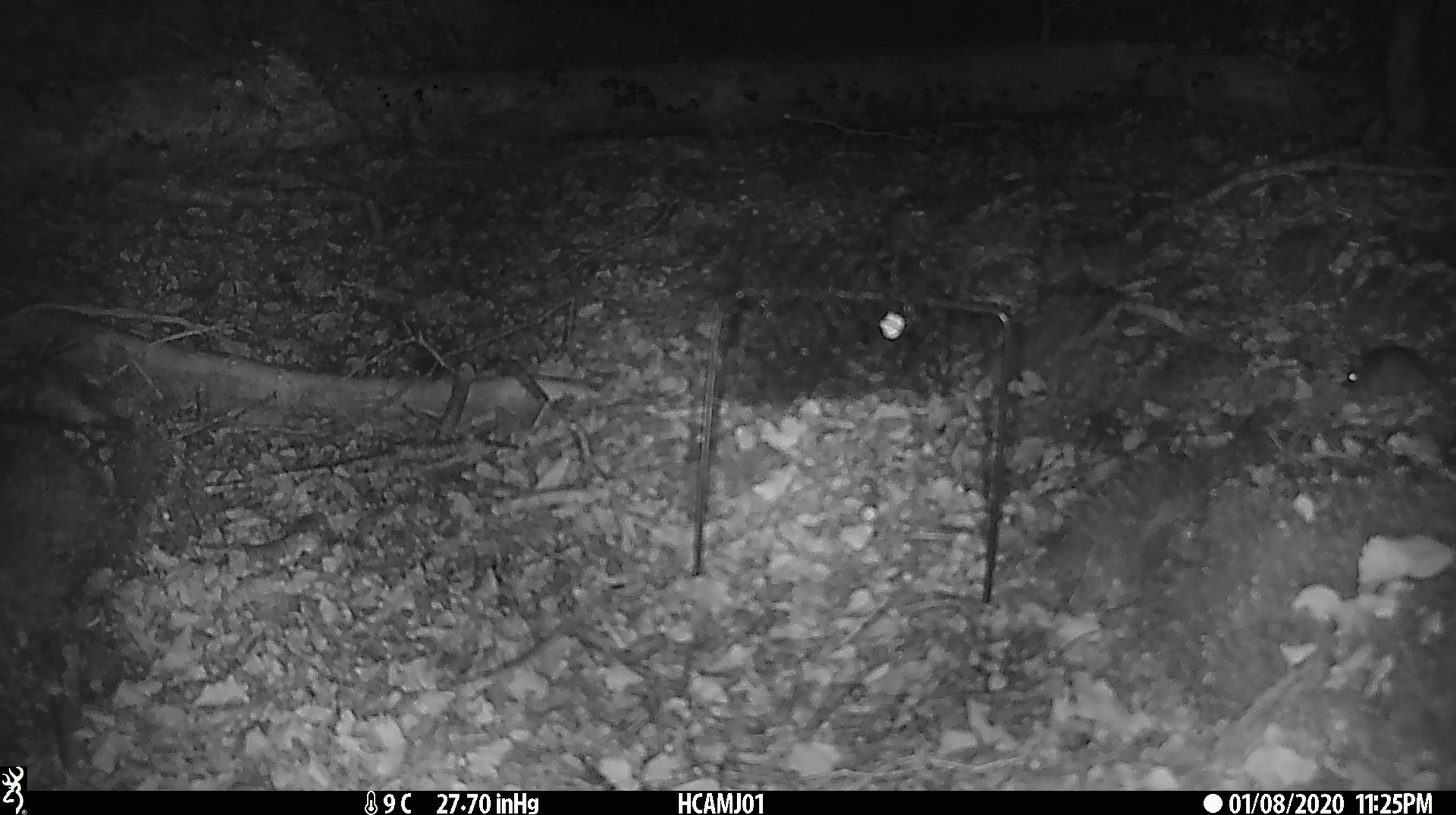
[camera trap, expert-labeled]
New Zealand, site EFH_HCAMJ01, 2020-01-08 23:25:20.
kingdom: Animalia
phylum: Chordata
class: Mammalia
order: Rodentia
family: Muridae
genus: Mus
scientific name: Mus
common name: mouse